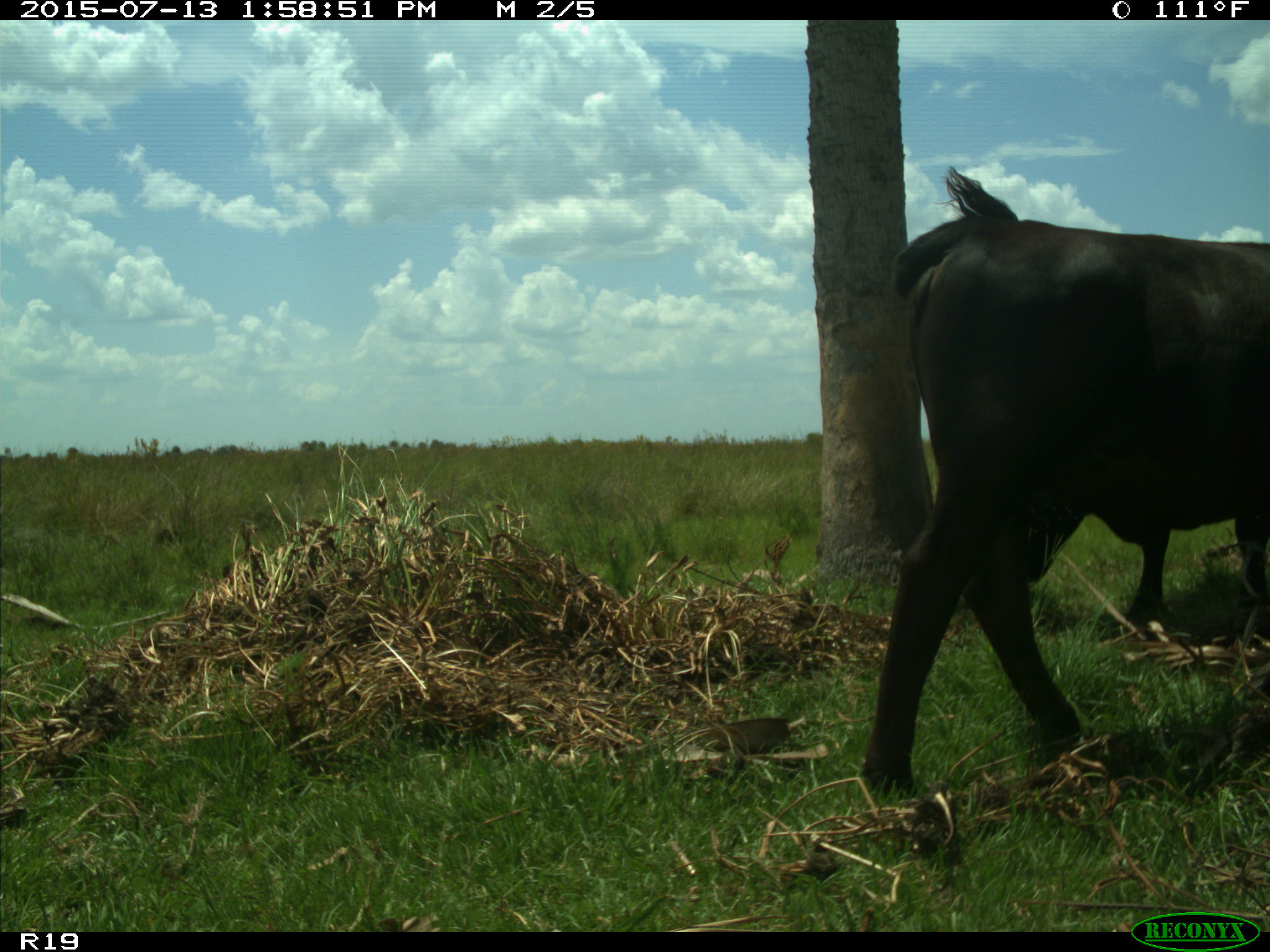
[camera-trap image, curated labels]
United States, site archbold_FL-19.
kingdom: Animalia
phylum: Chordata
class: Mammalia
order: Artiodactyla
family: Bovidae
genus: Bos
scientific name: Bos taurus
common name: domestic cow